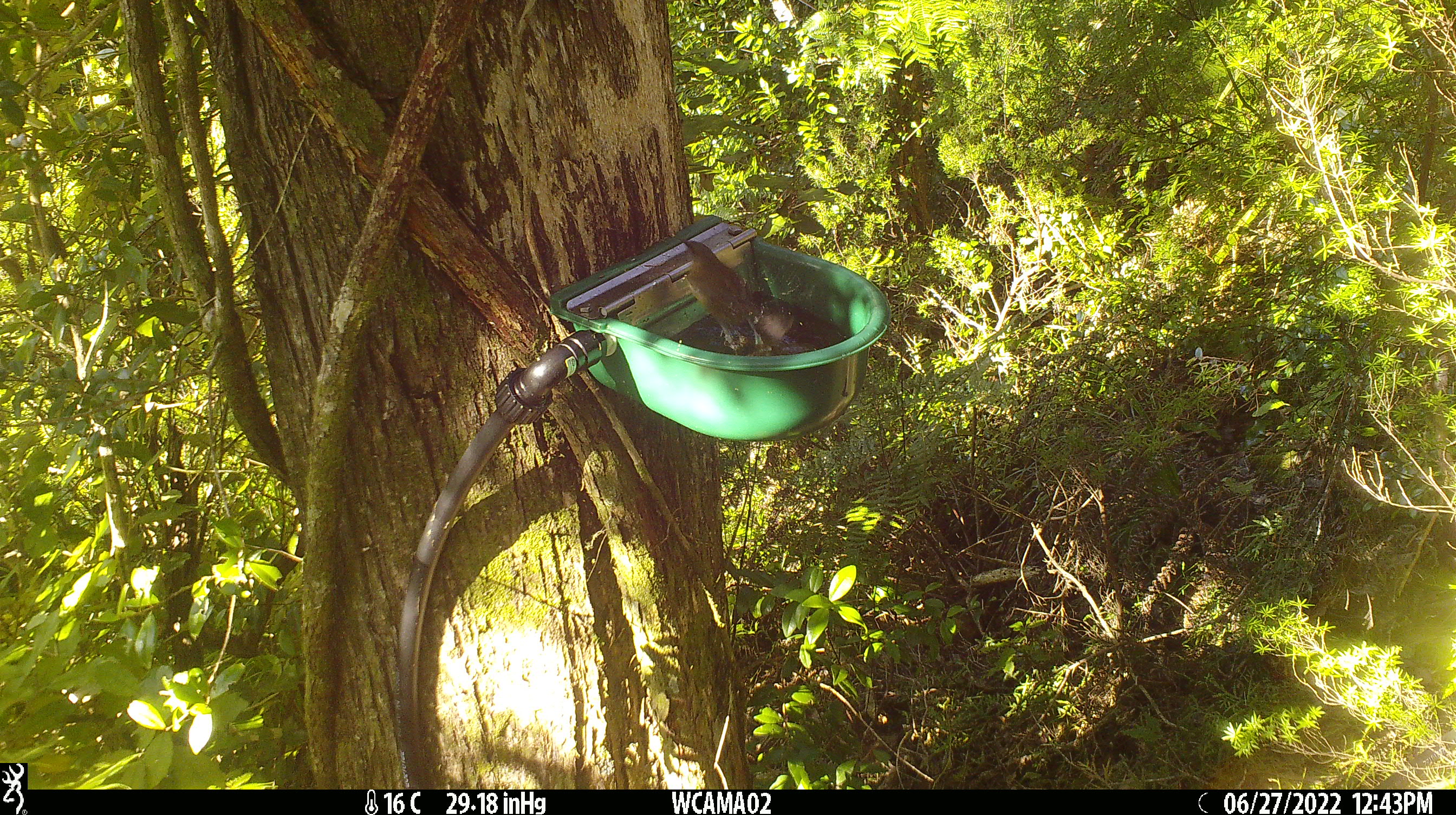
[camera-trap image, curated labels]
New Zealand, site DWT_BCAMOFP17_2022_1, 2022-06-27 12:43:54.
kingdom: Animalia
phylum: Chordata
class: Aves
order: Passeriformes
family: Meliphagidae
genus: Anthornis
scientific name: Anthornis melanura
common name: new zealand bellbird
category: bellbird